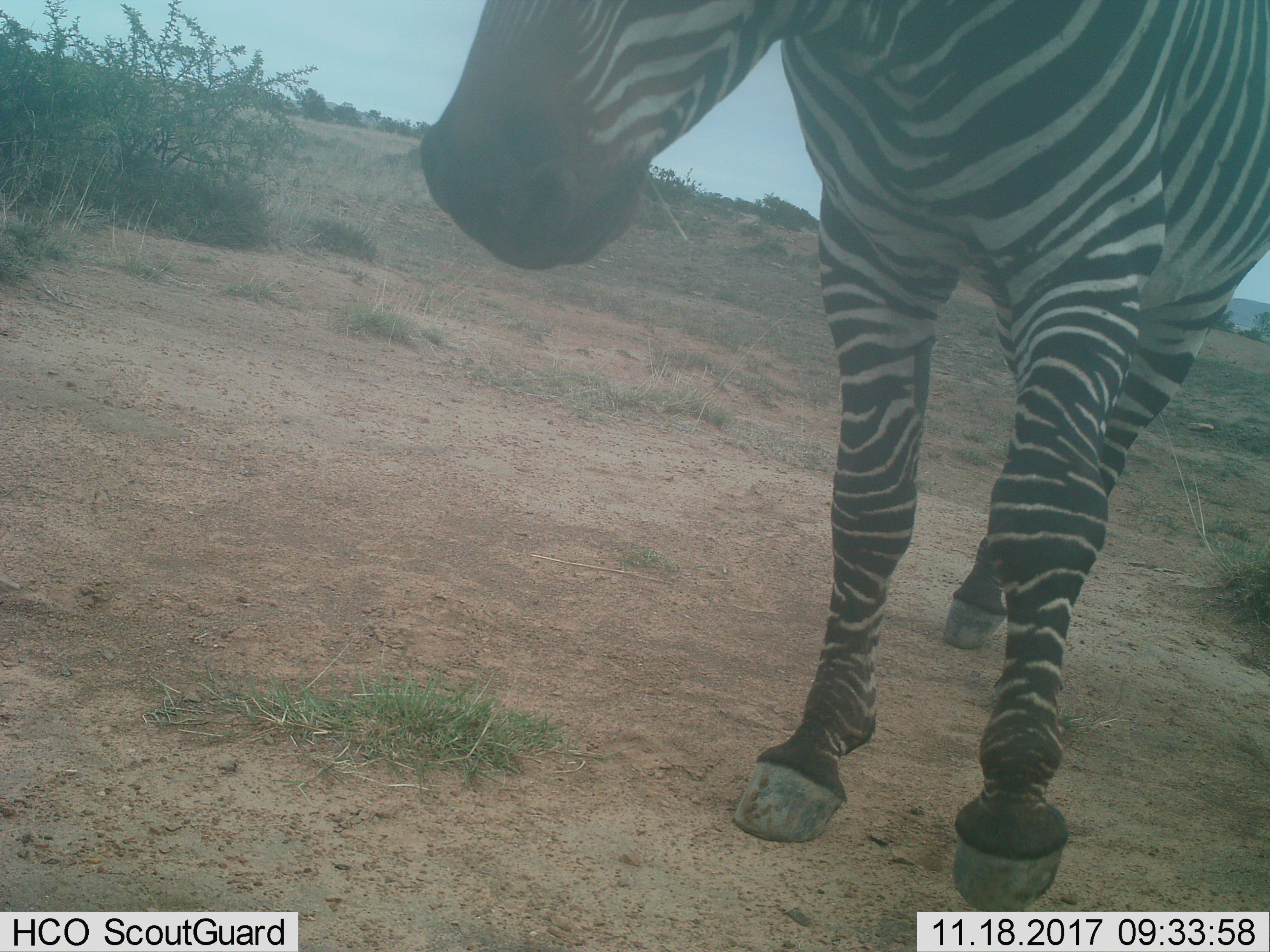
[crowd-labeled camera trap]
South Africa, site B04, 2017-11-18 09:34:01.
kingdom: Animalia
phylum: Chordata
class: Mammalia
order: Perissodactyla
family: Equidae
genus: Equus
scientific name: Equus zebra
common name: mountain zebra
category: zebramountain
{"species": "zebramountain (mountain zebra) (Equus zebra)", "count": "1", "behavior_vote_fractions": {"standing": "89%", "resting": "0%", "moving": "11%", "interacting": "0%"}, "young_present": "0%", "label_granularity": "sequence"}